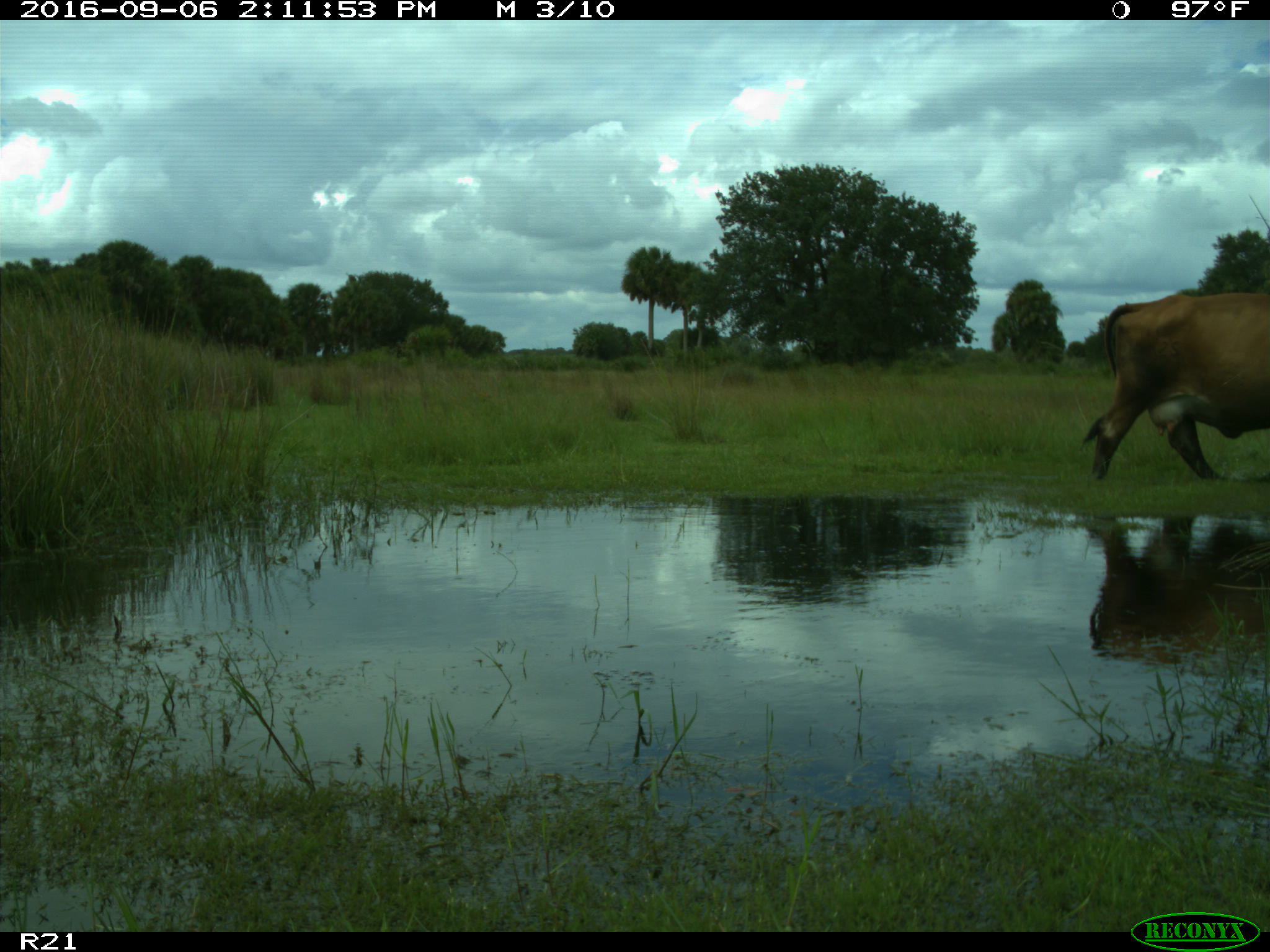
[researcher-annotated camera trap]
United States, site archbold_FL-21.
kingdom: Animalia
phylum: Chordata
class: Mammalia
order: Artiodactyla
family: Bovidae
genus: Bos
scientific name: Bos taurus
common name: domestic cow